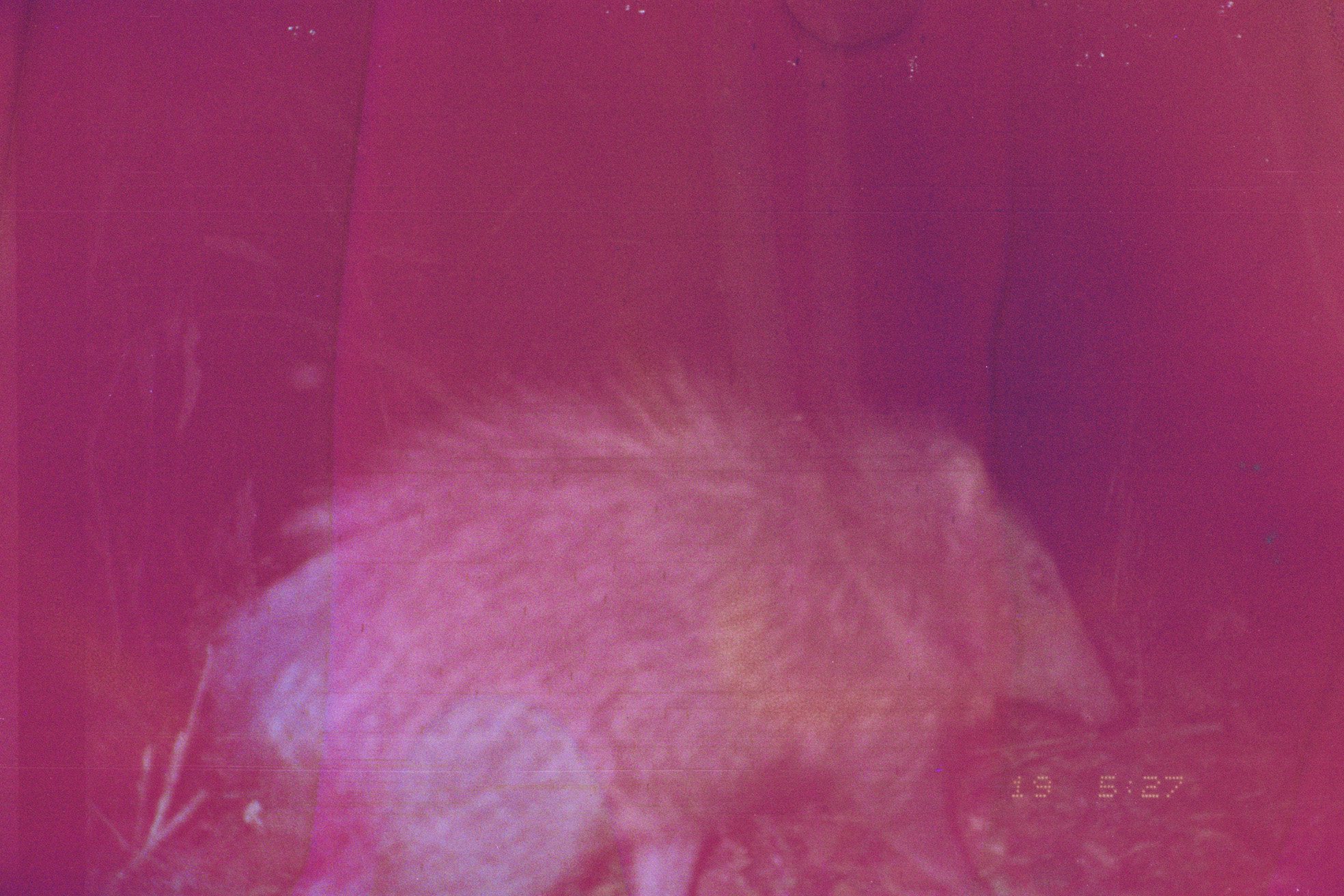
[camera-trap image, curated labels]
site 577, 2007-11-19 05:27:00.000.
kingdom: Animalia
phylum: Chordata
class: Mammalia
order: Artiodactyla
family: Tayassuidae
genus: Pecari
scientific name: Pecari tajacu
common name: collared peccary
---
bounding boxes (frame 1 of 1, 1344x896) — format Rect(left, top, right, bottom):
pecari tajacu: Rect(198, 361, 1120, 894)